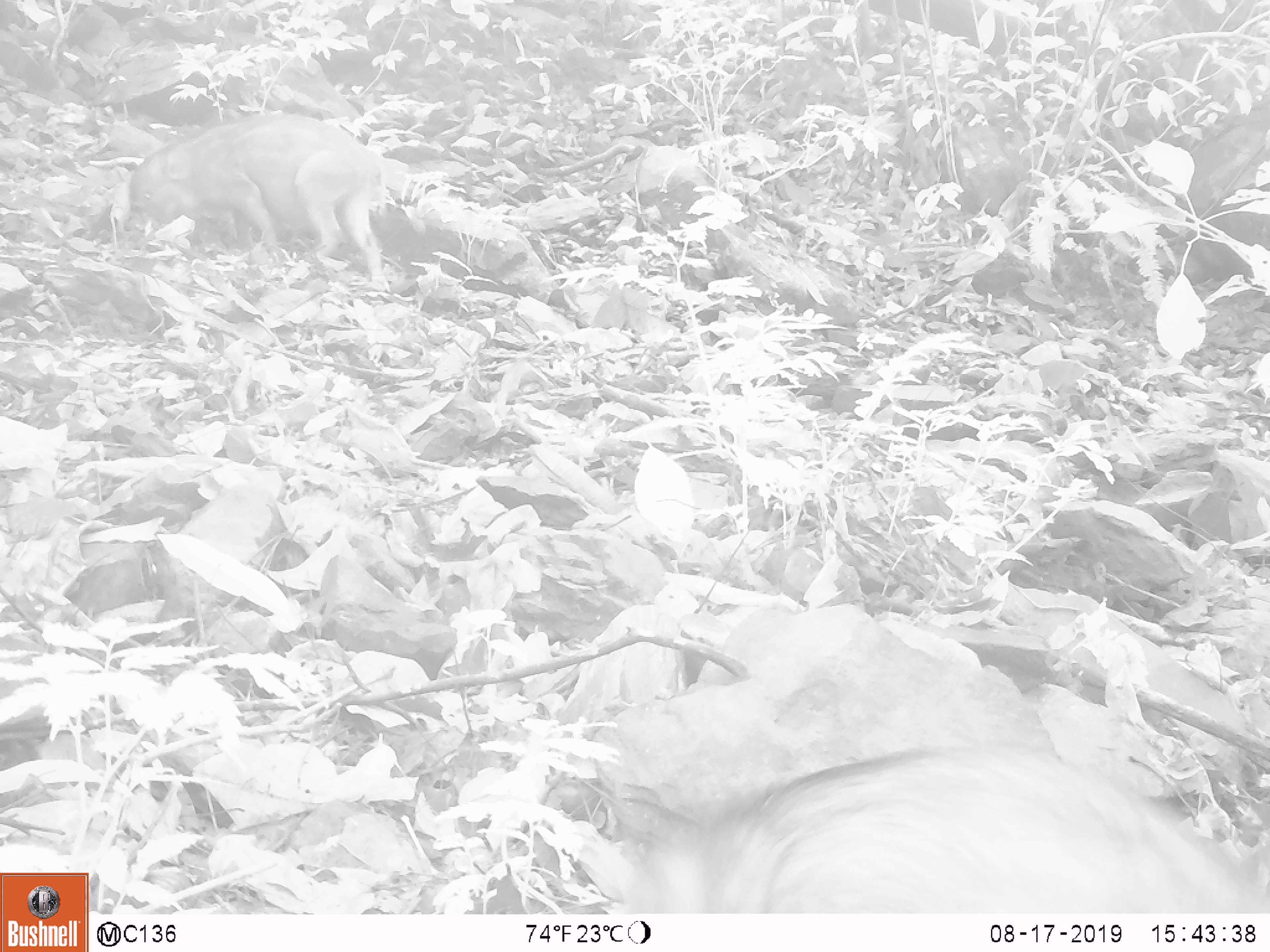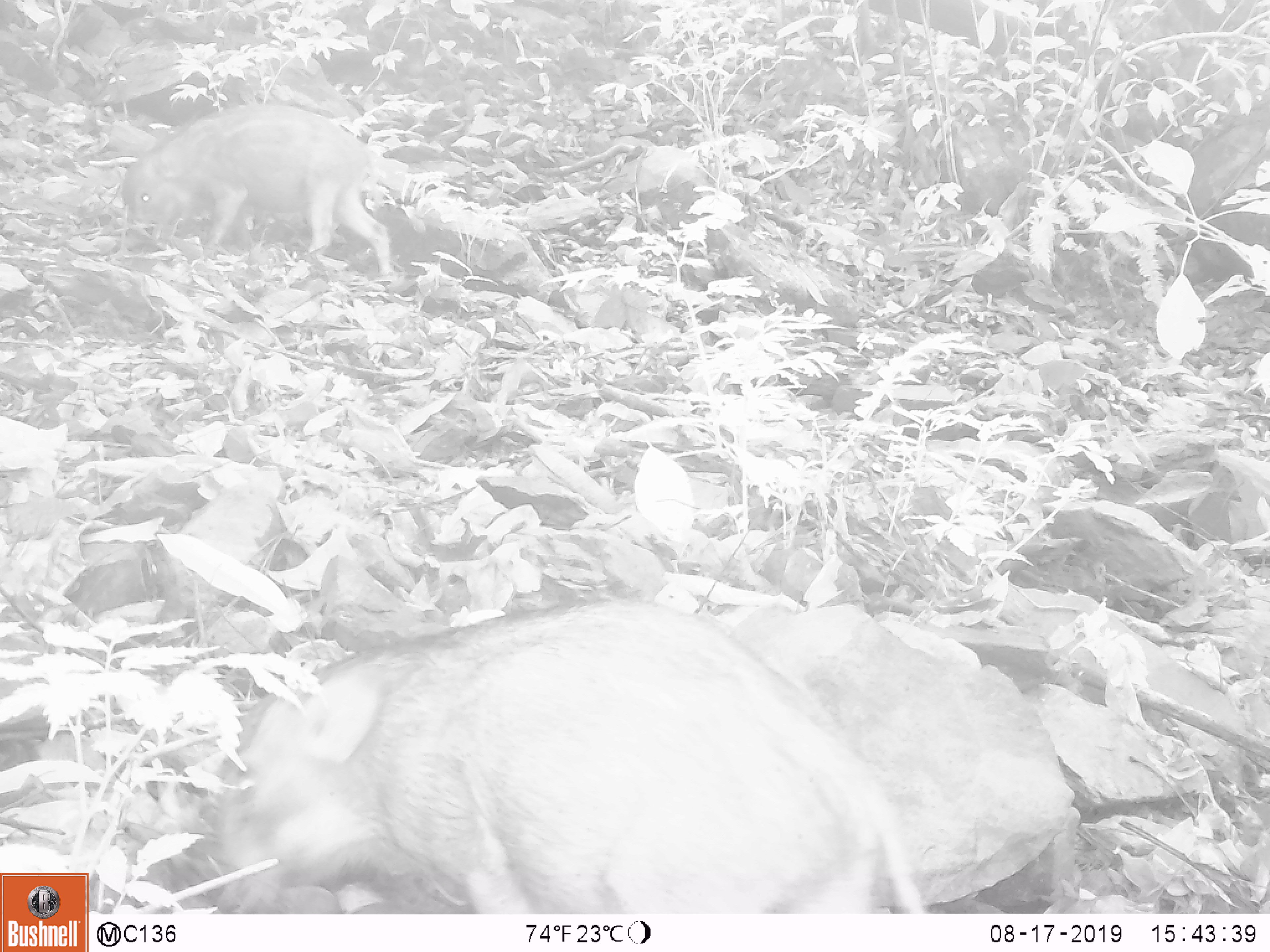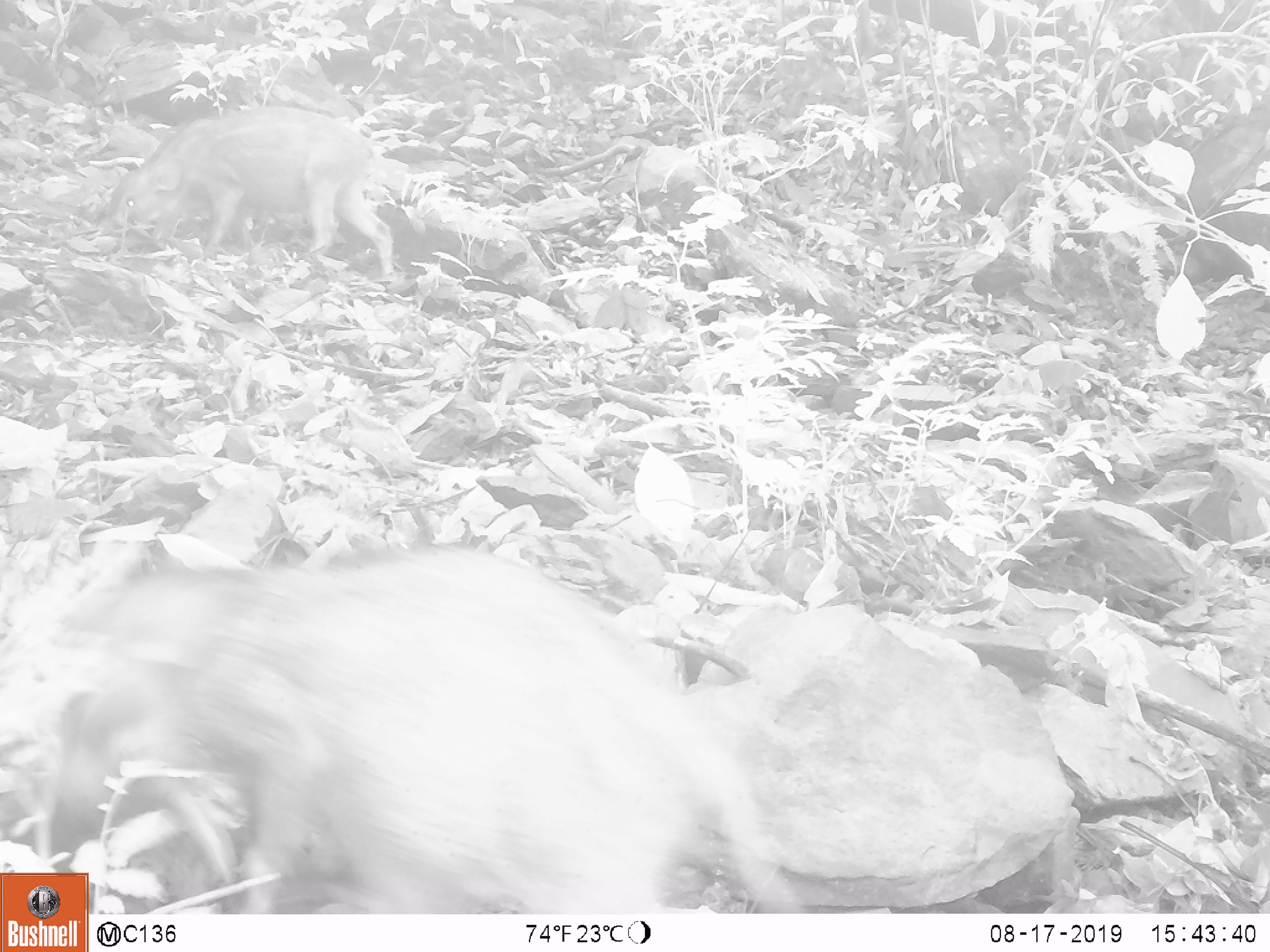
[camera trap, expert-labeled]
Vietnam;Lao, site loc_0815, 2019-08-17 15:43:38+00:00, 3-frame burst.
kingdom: Animalia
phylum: Chordata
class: Mammalia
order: Artiodactyla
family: Suidae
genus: Sus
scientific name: Sus scrofa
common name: eurasian wild pig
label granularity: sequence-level